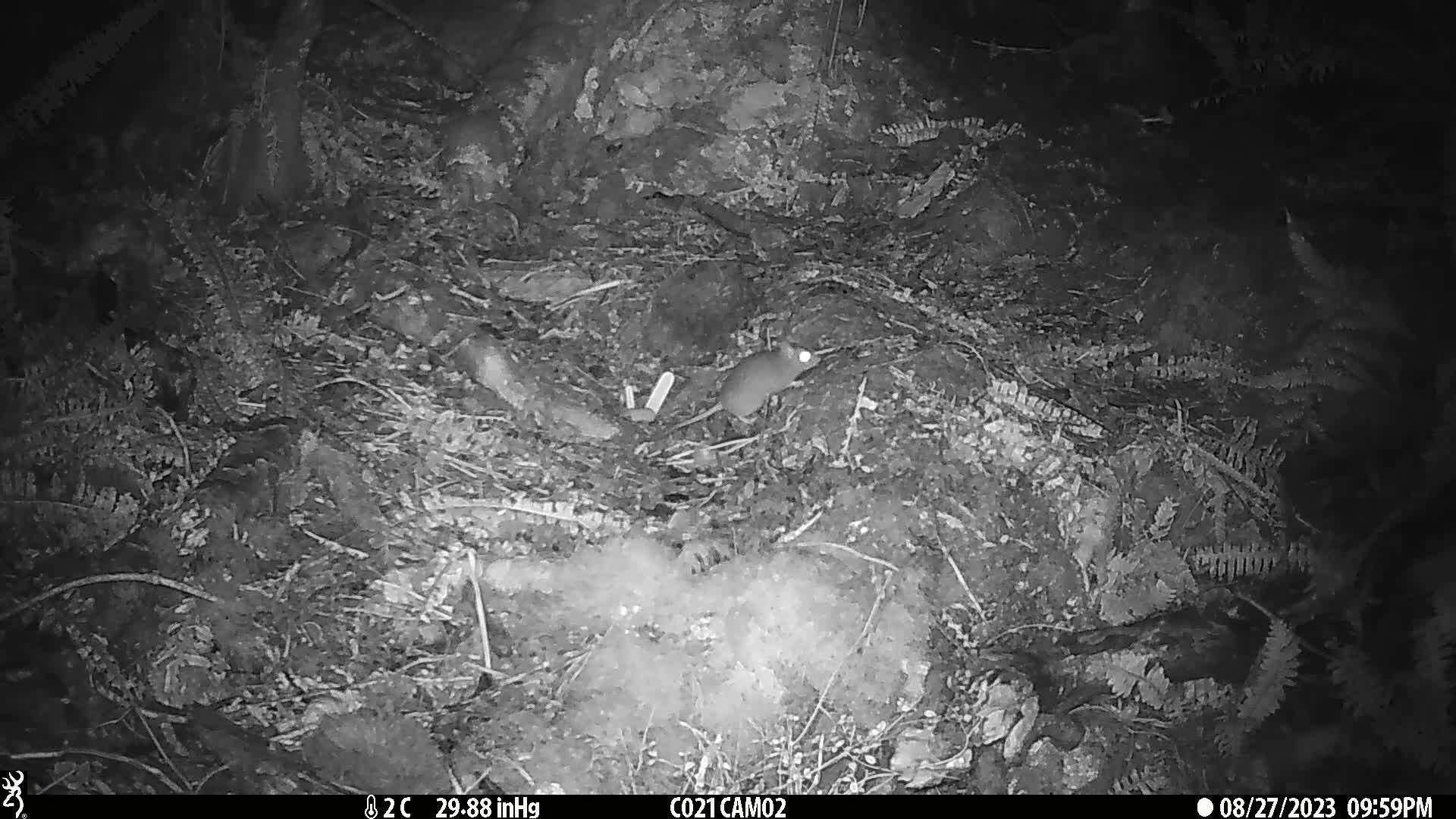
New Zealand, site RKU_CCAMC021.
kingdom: Animalia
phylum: Chordata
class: Mammalia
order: Rodentia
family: Muridae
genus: Rattus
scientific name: Rattus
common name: rat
Rat (Rattus).